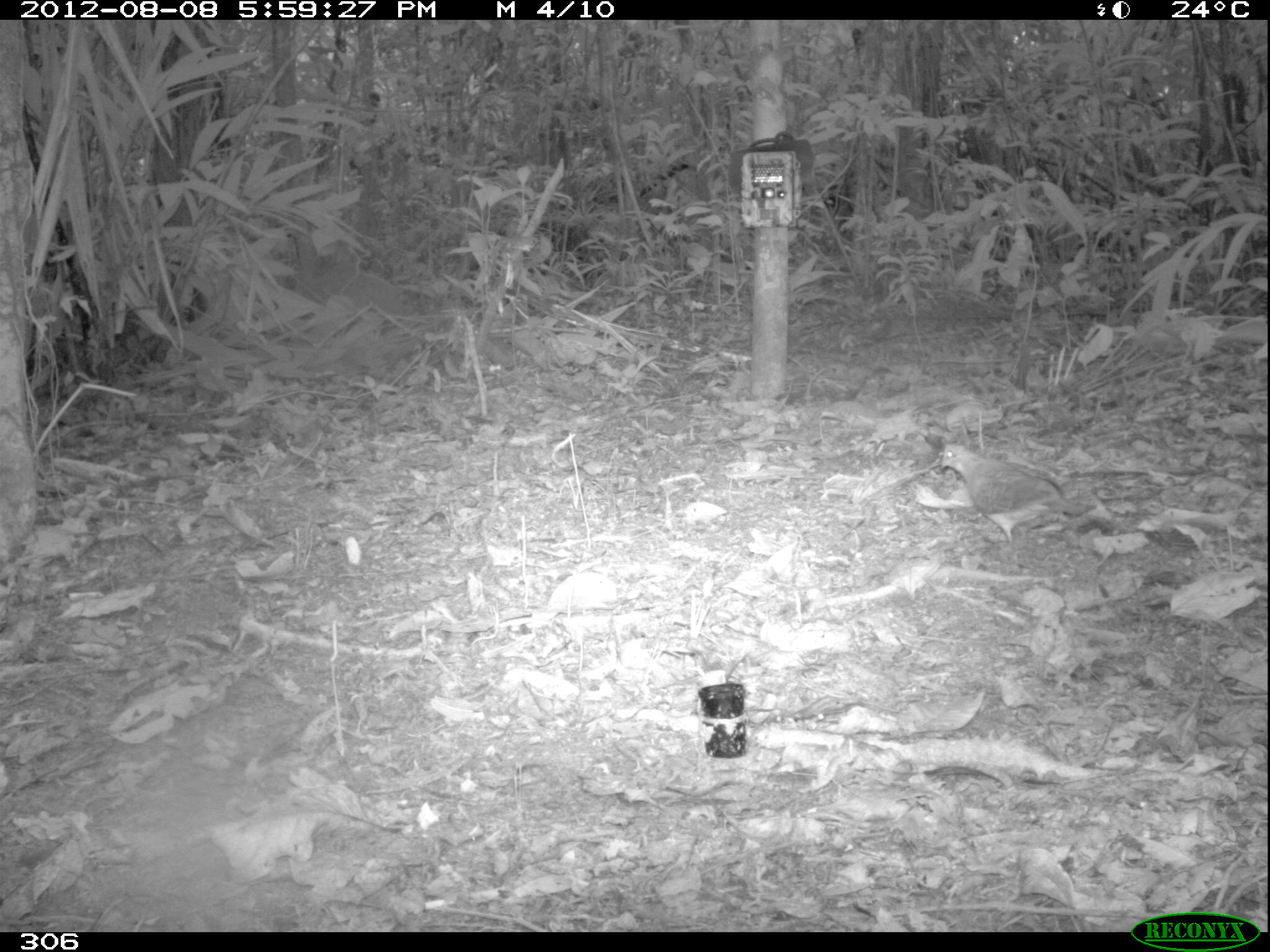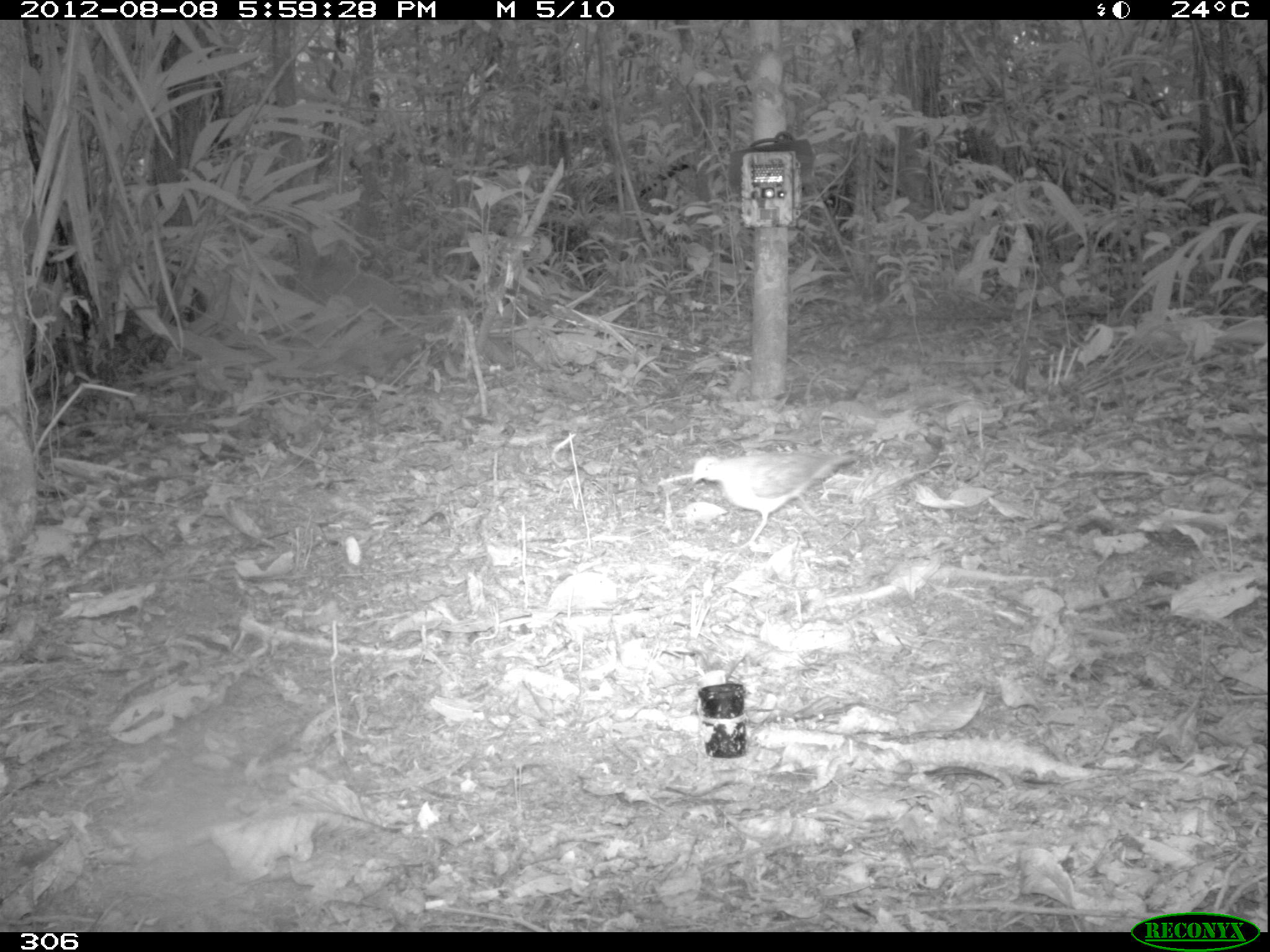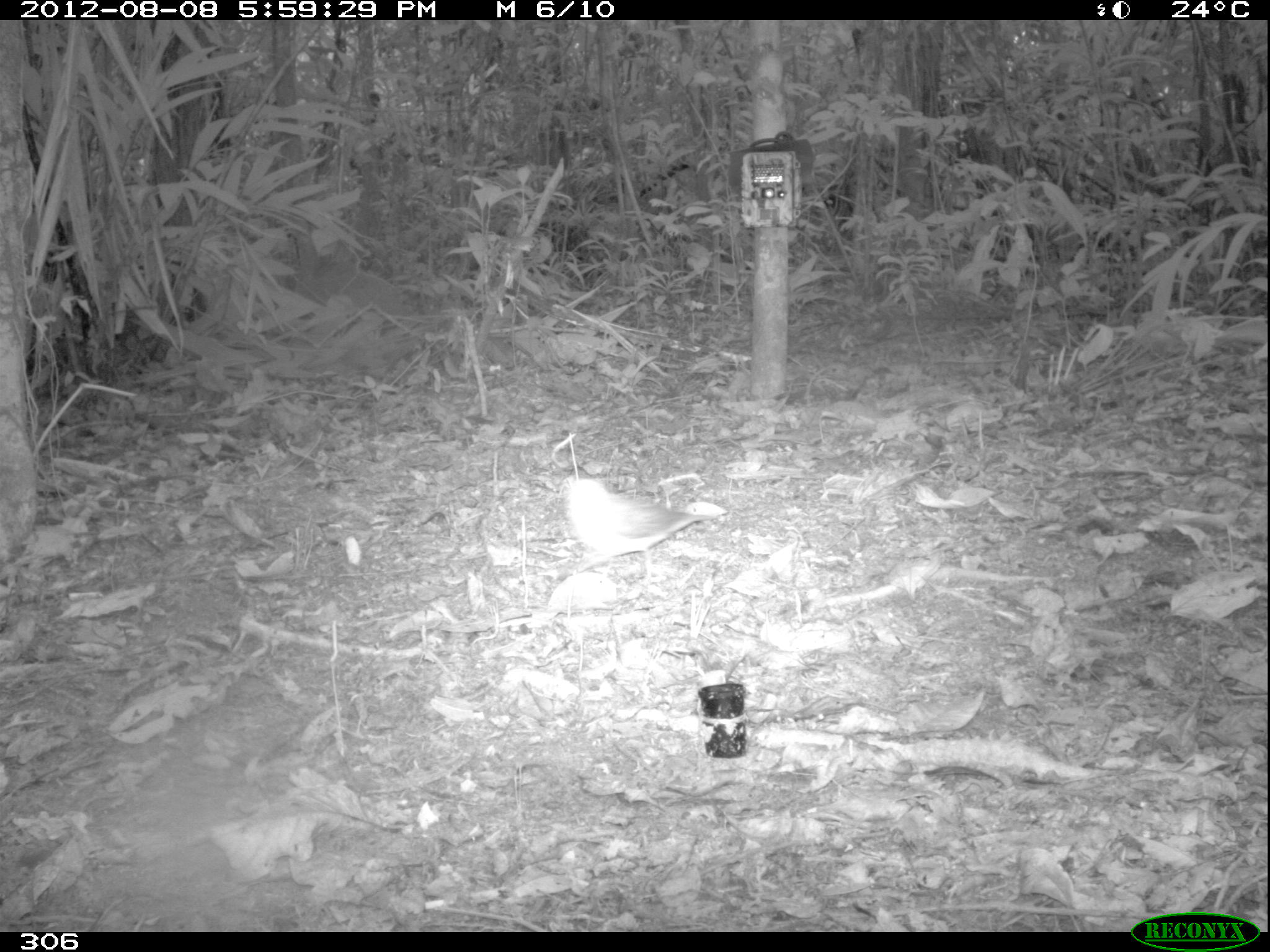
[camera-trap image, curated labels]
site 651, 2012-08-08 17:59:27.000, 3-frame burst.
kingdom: Animalia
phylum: Chordata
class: Aves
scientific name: Aves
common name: bird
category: unknown bird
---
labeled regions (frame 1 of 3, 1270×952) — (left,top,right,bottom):
unknown bird: (940,442,1096,547)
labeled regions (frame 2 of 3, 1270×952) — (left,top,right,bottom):
unknown bird: (692,449,859,549)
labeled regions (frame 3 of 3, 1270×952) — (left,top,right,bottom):
unknown bird: (564,476,712,586)